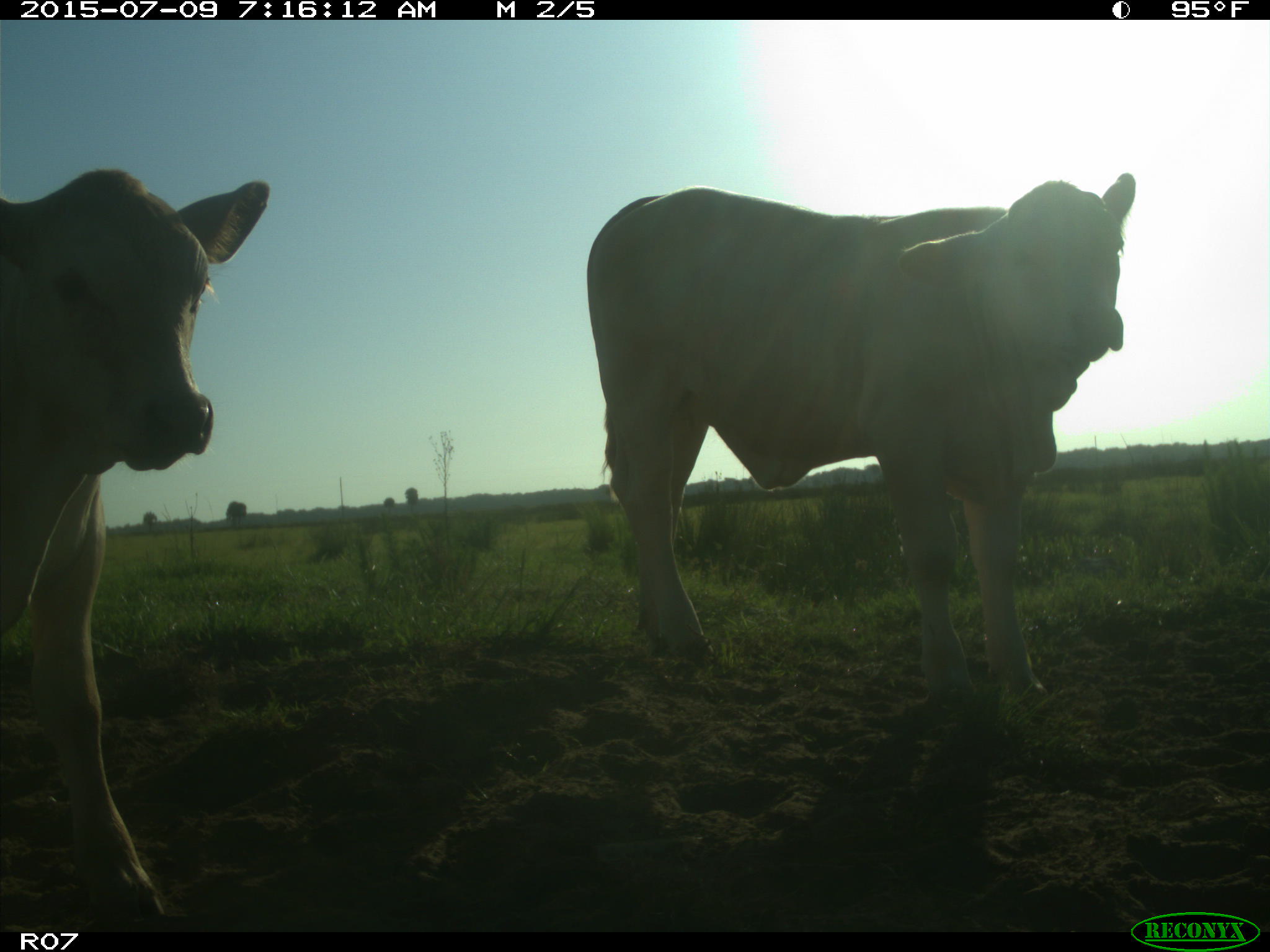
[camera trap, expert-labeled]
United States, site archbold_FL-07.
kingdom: Animalia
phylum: Chordata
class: Mammalia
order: Artiodactyla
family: Bovidae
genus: Bos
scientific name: Bos taurus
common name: domestic cow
Bos taurus (domestic cow).